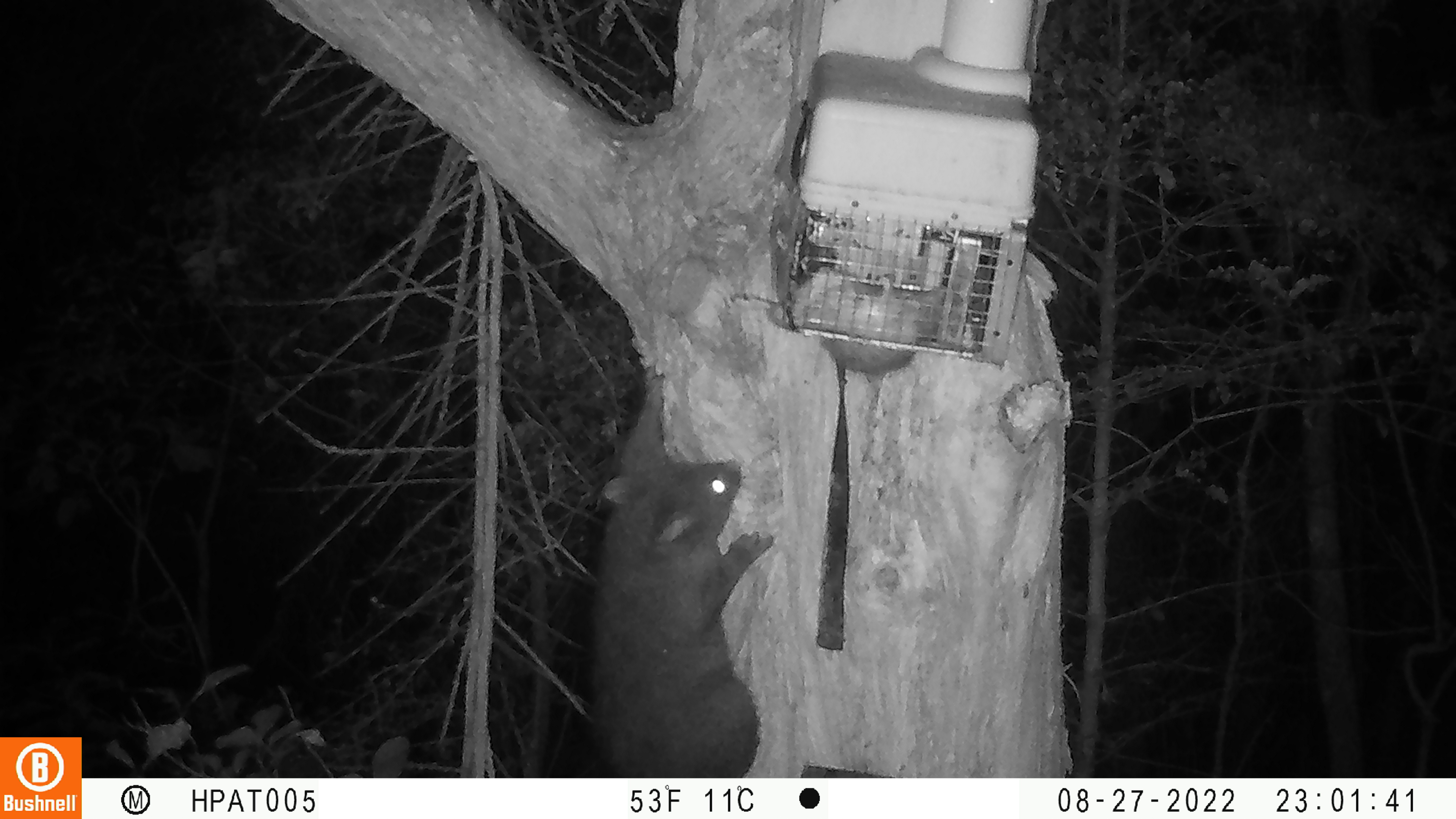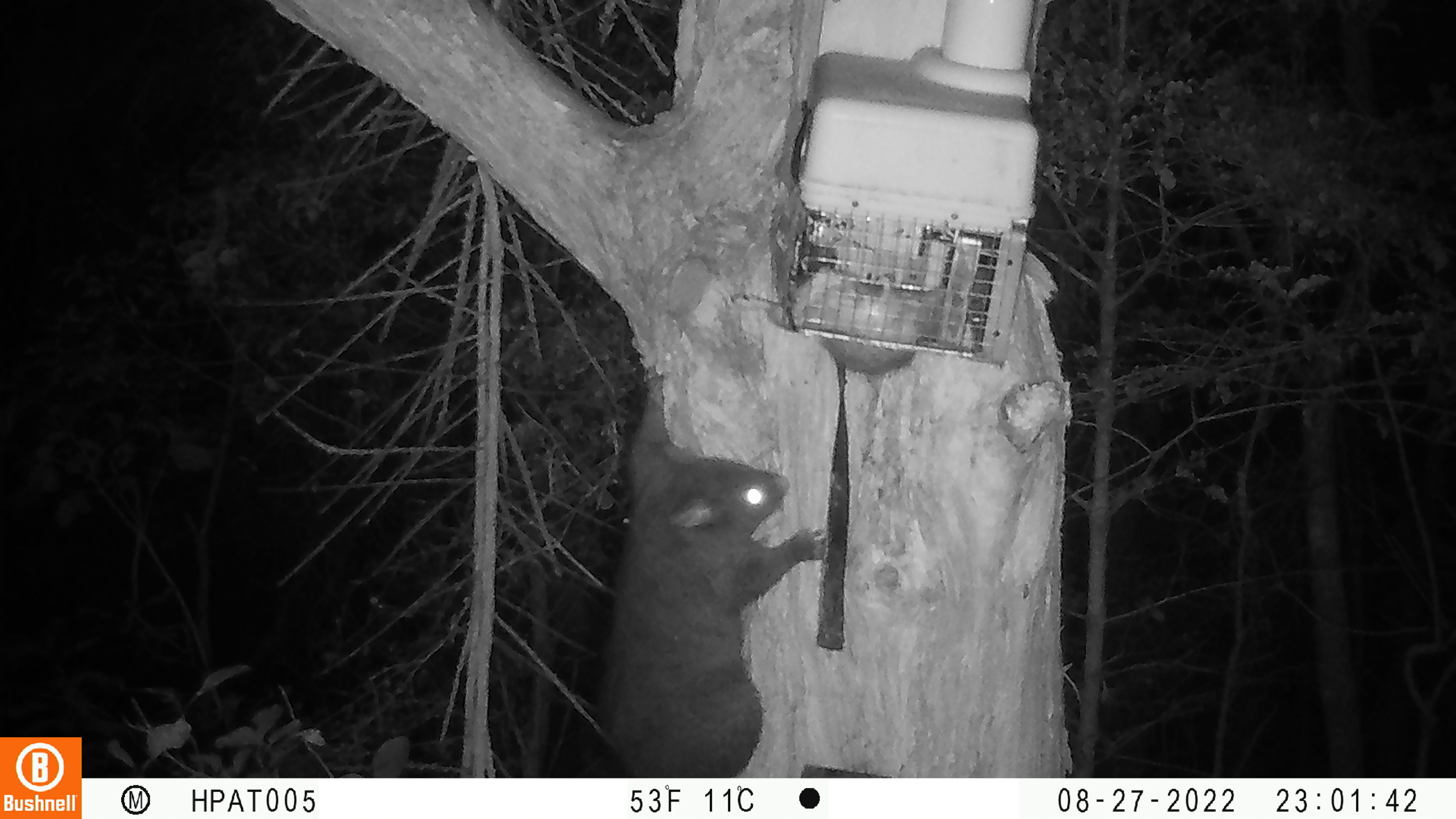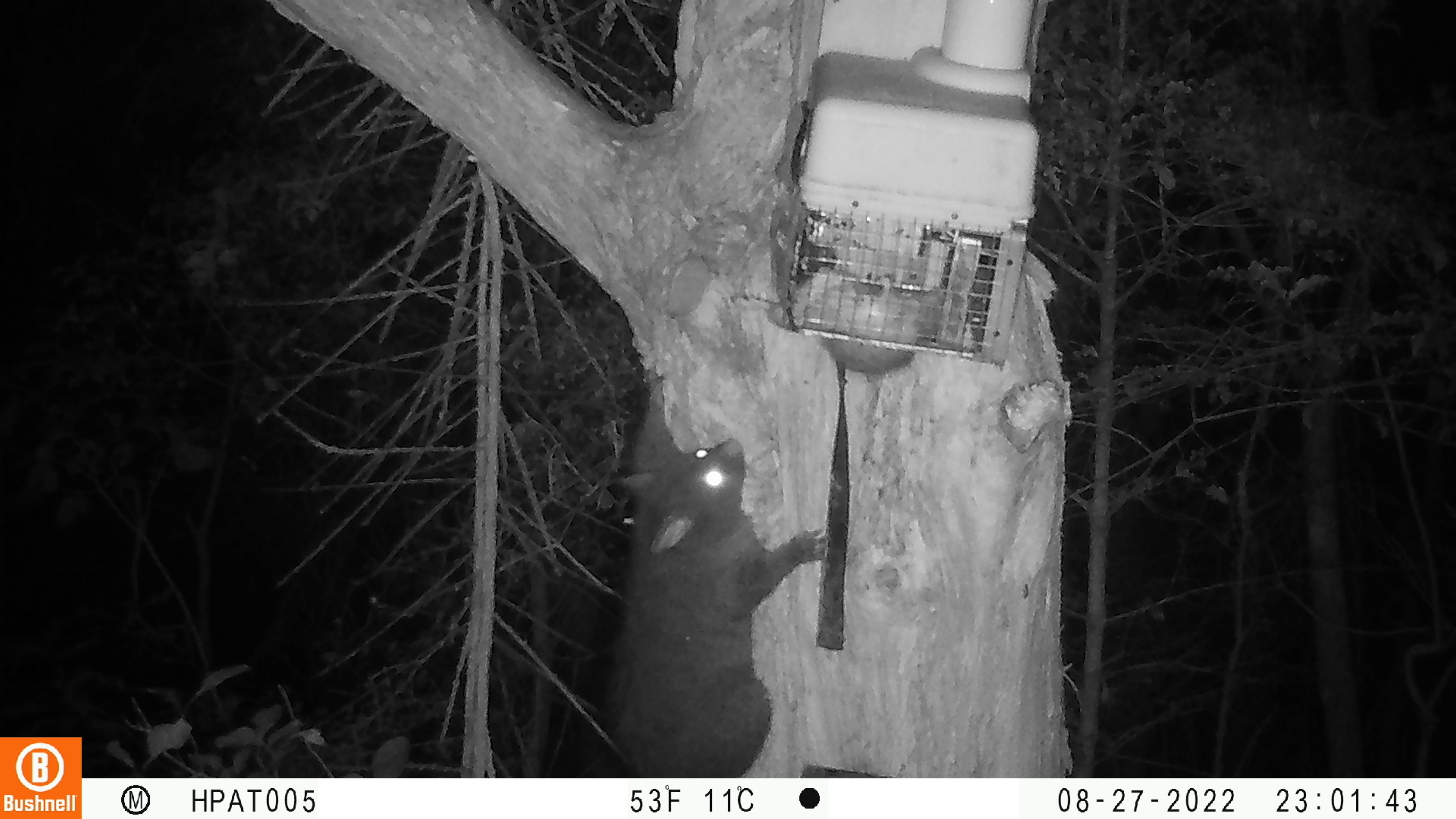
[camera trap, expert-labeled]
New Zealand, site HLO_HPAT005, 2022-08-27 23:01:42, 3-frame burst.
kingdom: Animalia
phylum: Chordata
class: Mammalia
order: Diprotodontia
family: Phalangeridae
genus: Trichosurus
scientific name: Trichosurus vulpecula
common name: common brushtail possum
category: possum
Possum (common brushtail possum) (Trichosurus vulpecula).